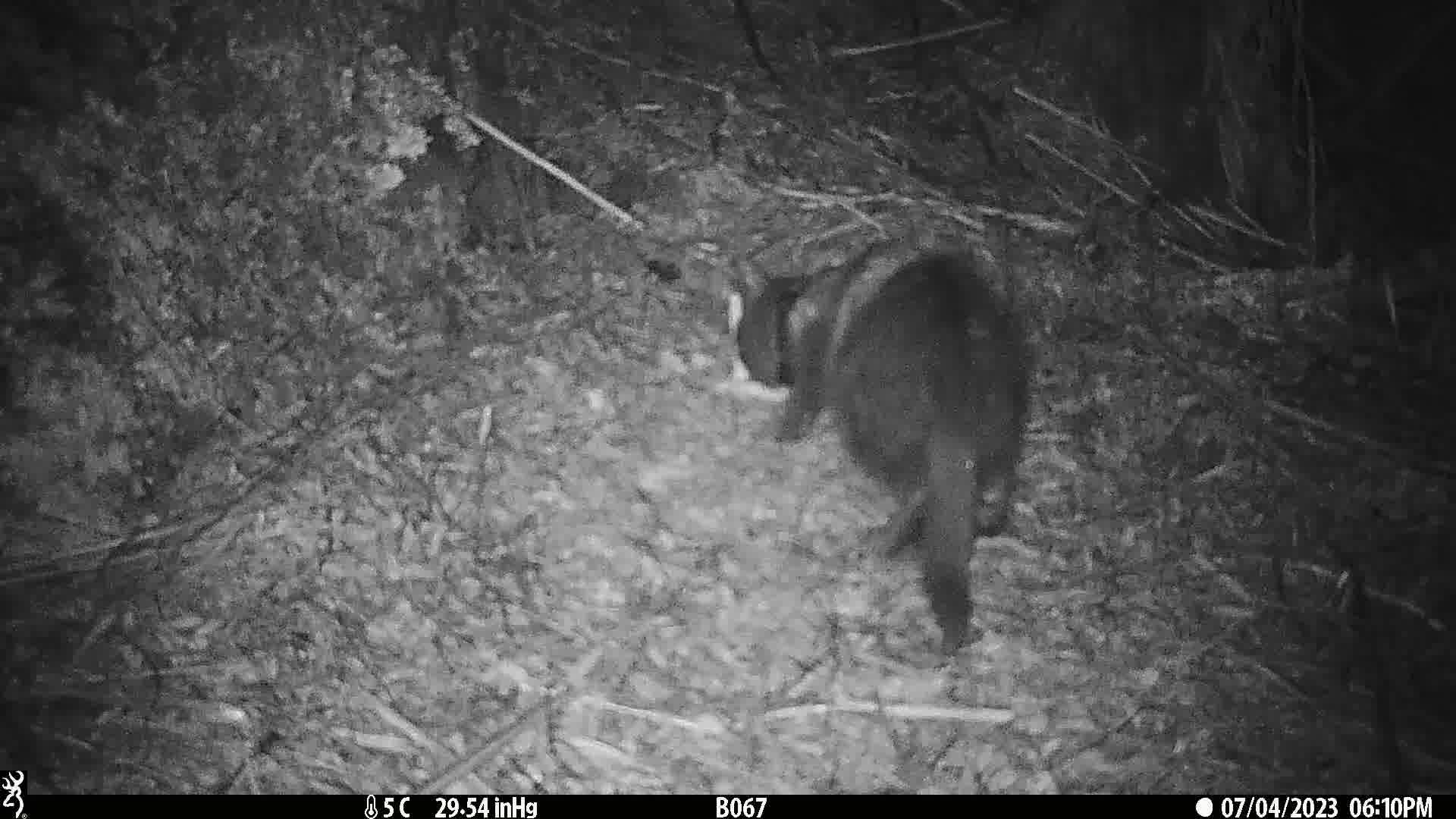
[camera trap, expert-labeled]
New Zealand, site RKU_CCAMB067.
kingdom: Animalia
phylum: Chordata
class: Mammalia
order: Carnivora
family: Felidae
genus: Felis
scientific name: Felis catus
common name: domestic cat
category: cat